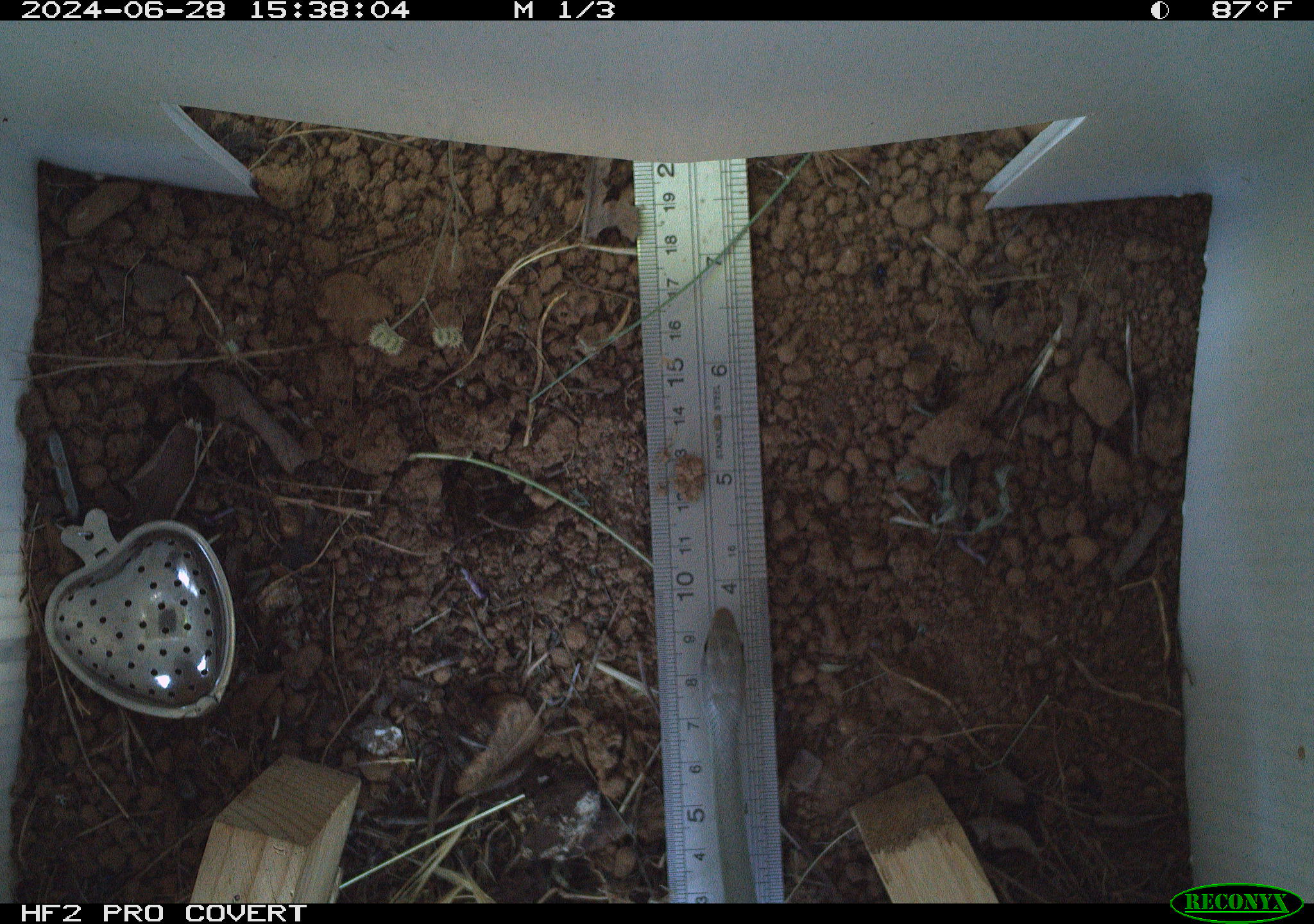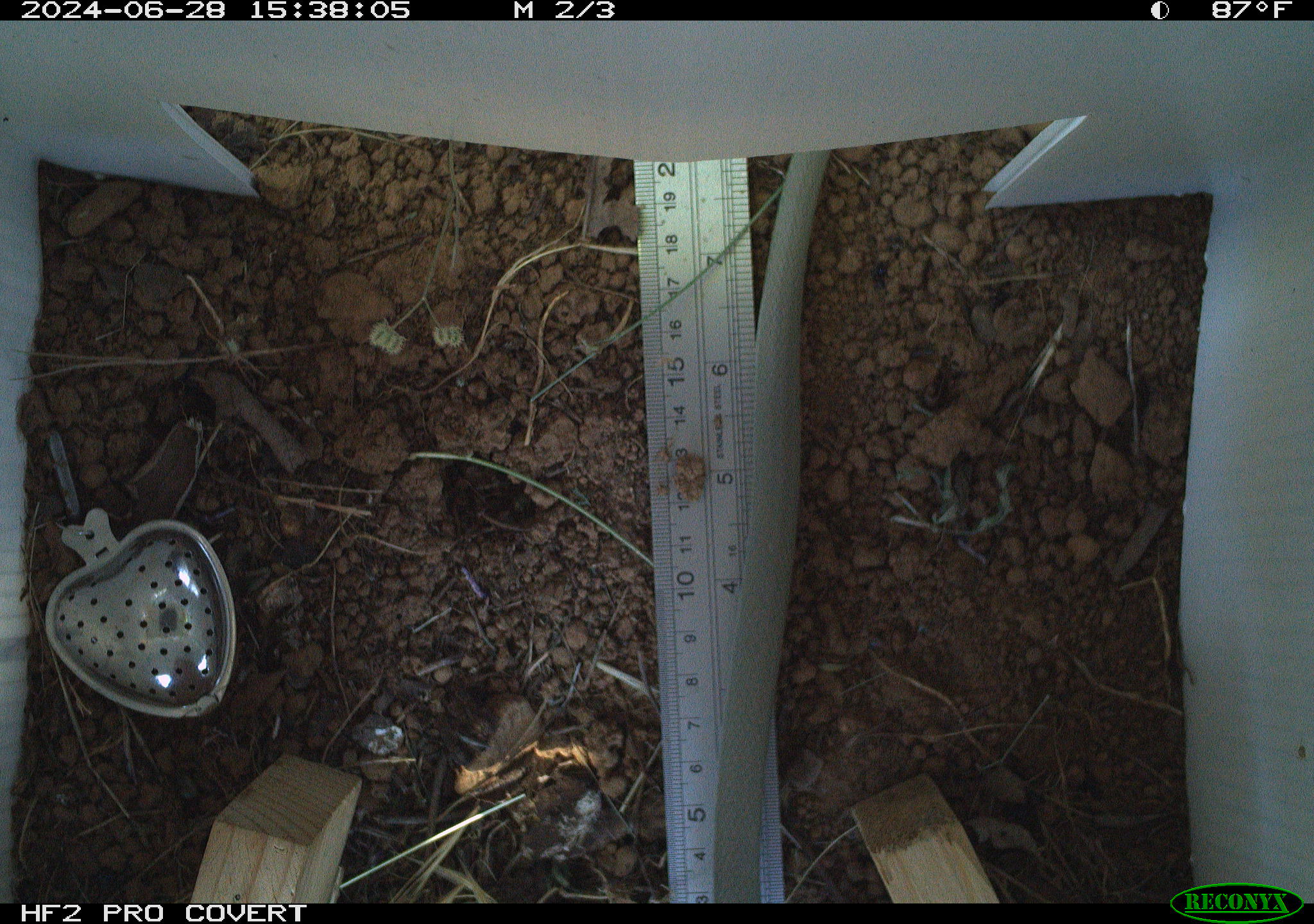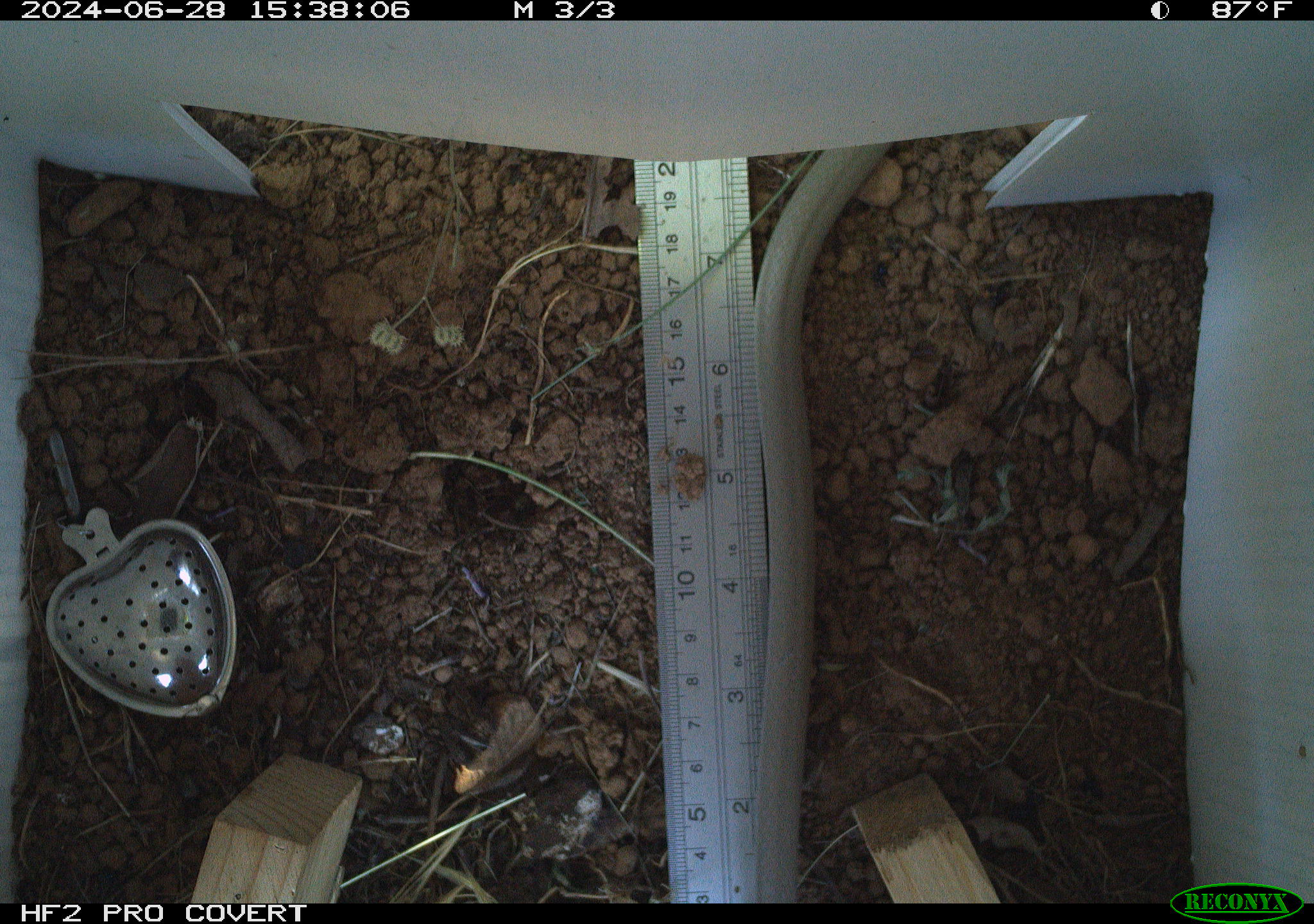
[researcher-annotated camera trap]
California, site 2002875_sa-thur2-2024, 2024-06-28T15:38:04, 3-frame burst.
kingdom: Animalia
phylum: Chordata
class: Reptilia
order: Squamata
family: Colubridae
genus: Coluber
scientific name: Coluber constrictor mormon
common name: western yellow-bellied racer